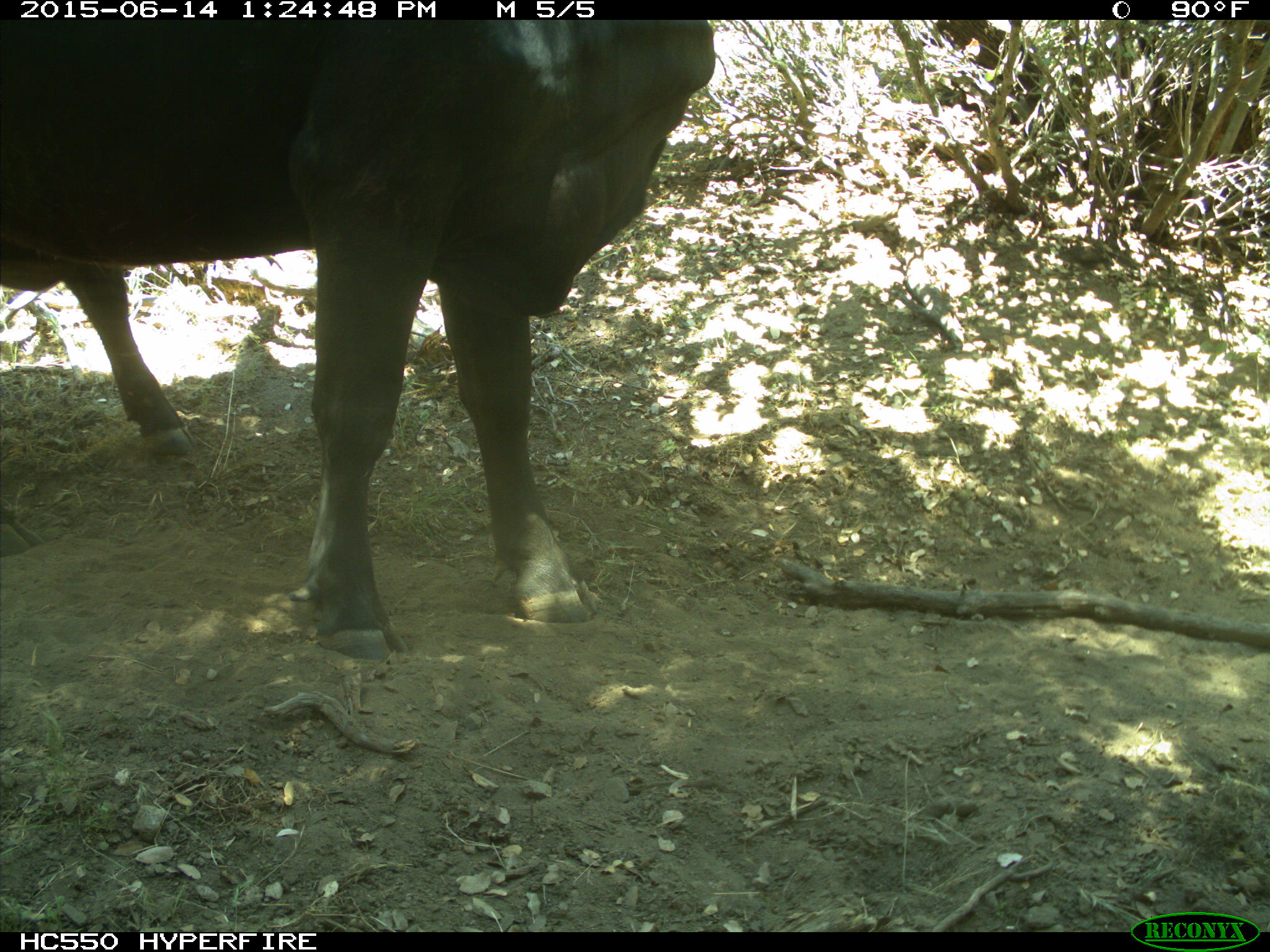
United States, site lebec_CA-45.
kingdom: Animalia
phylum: Chordata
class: Mammalia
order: Artiodactyla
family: Bovidae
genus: Bos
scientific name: Bos taurus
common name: domestic cow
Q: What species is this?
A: Bos taurus (domestic cow).